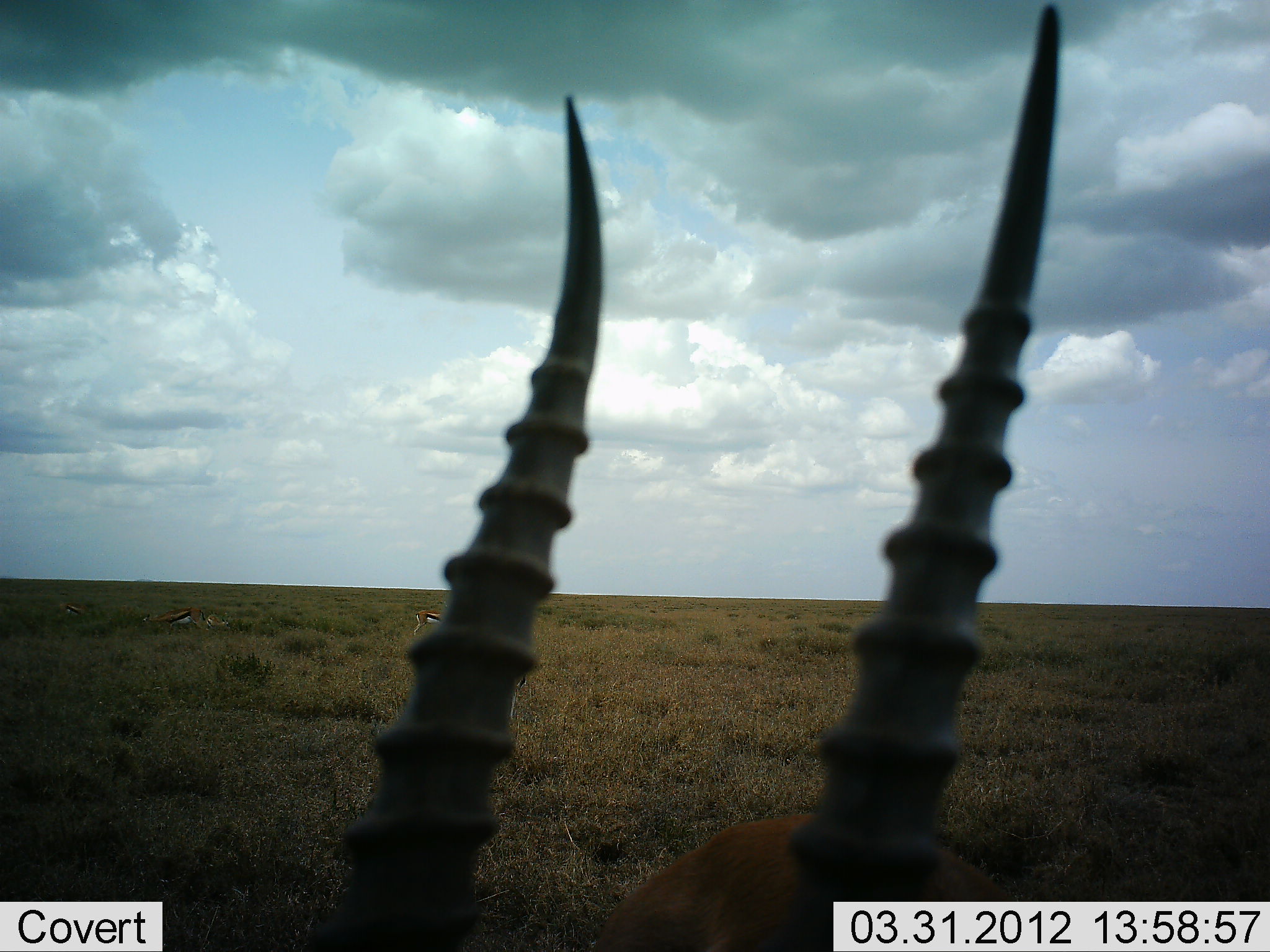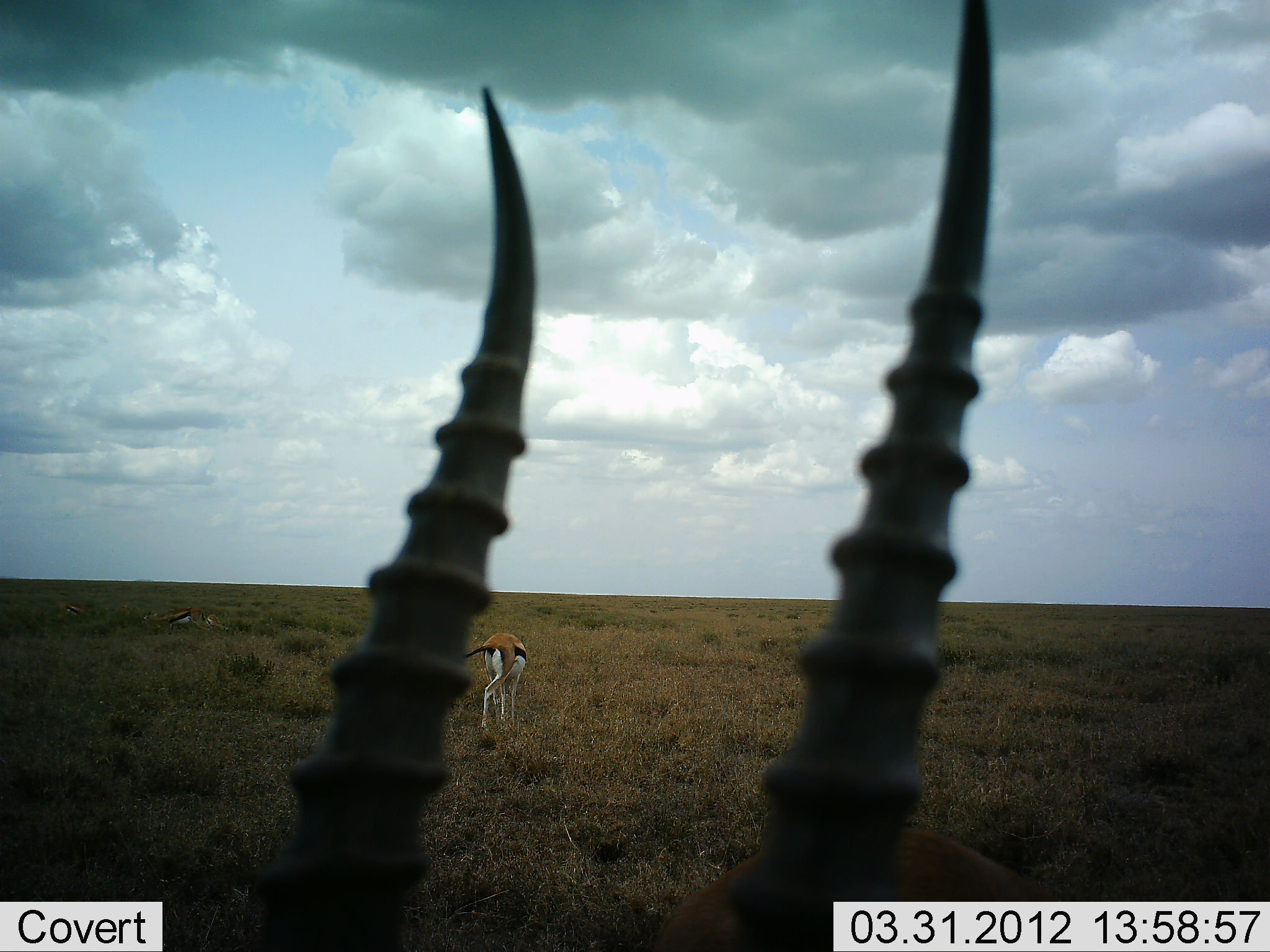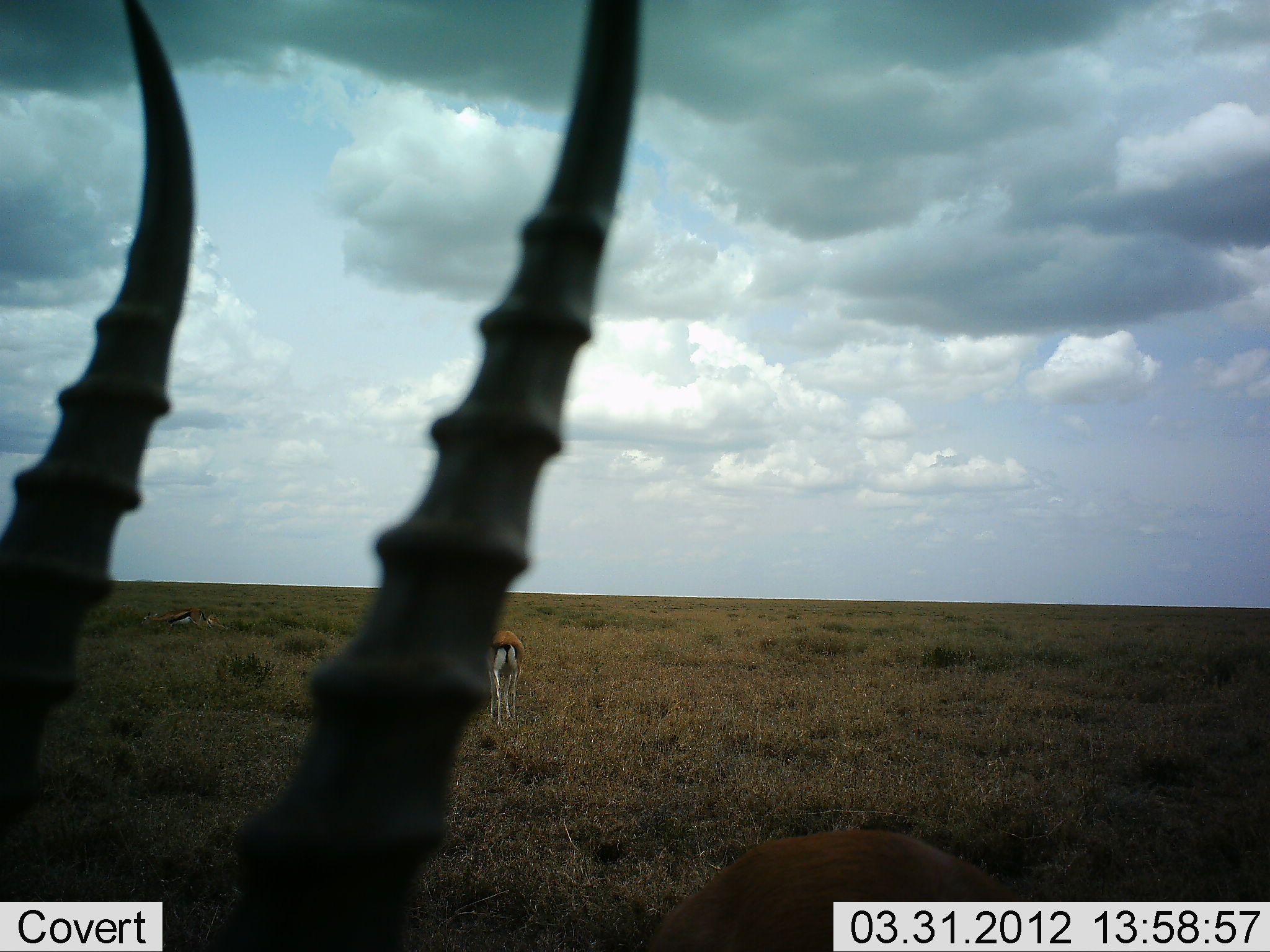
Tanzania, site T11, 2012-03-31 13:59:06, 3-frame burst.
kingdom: Animalia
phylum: Chordata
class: Mammalia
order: Artiodactyla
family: Bovidae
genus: Eudorcas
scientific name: Eudorcas thomsonii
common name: thomson's gazelle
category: gazellethomsons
Gazellethomsons (thomson's gazelle) (Eudorcas thomsonii), count 3. Behavior (volunteer vote fractions): standing 73%, resting 27%, moving 20%, interacting 0%. Young present (vote fraction): 0%. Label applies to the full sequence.